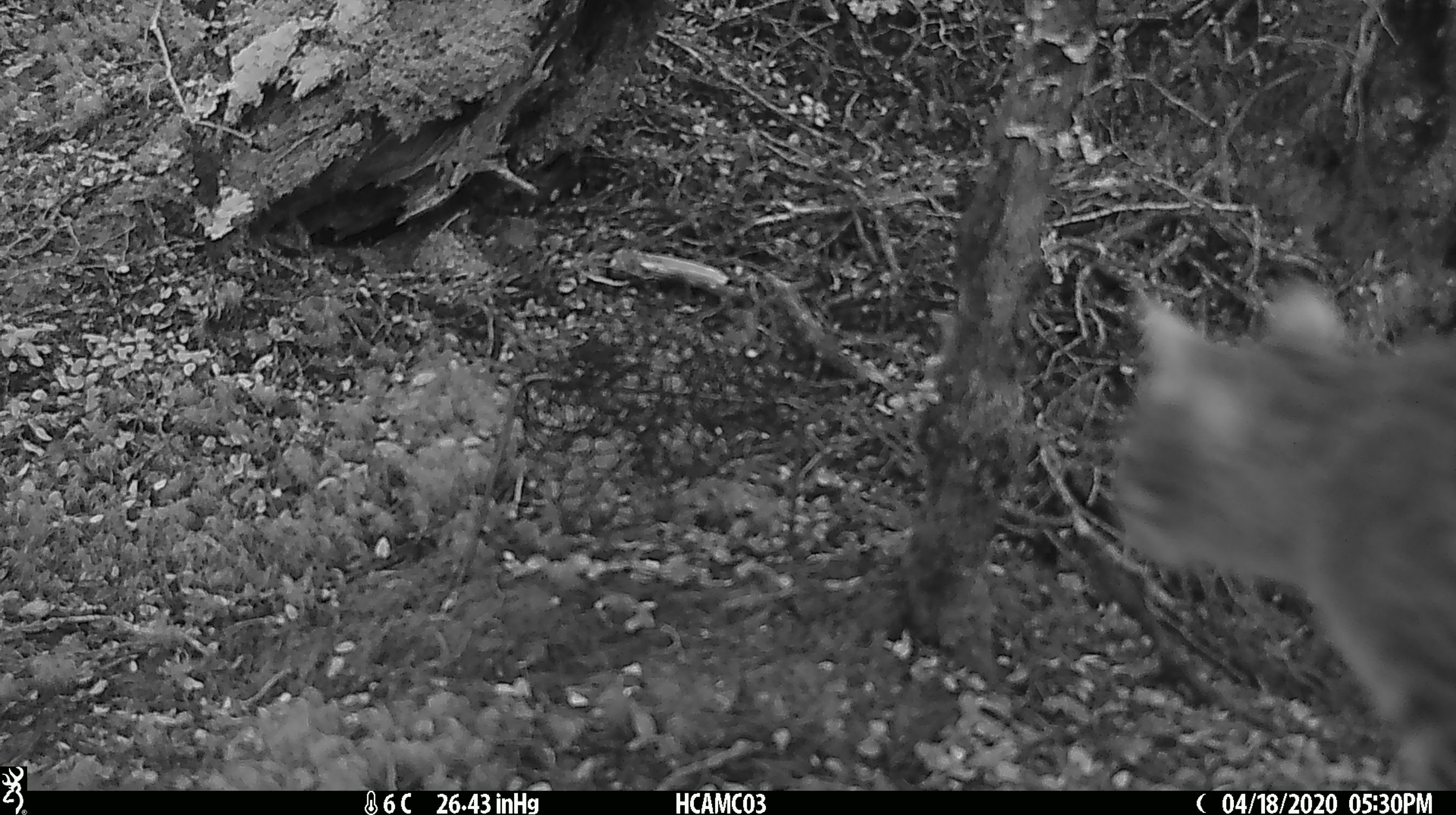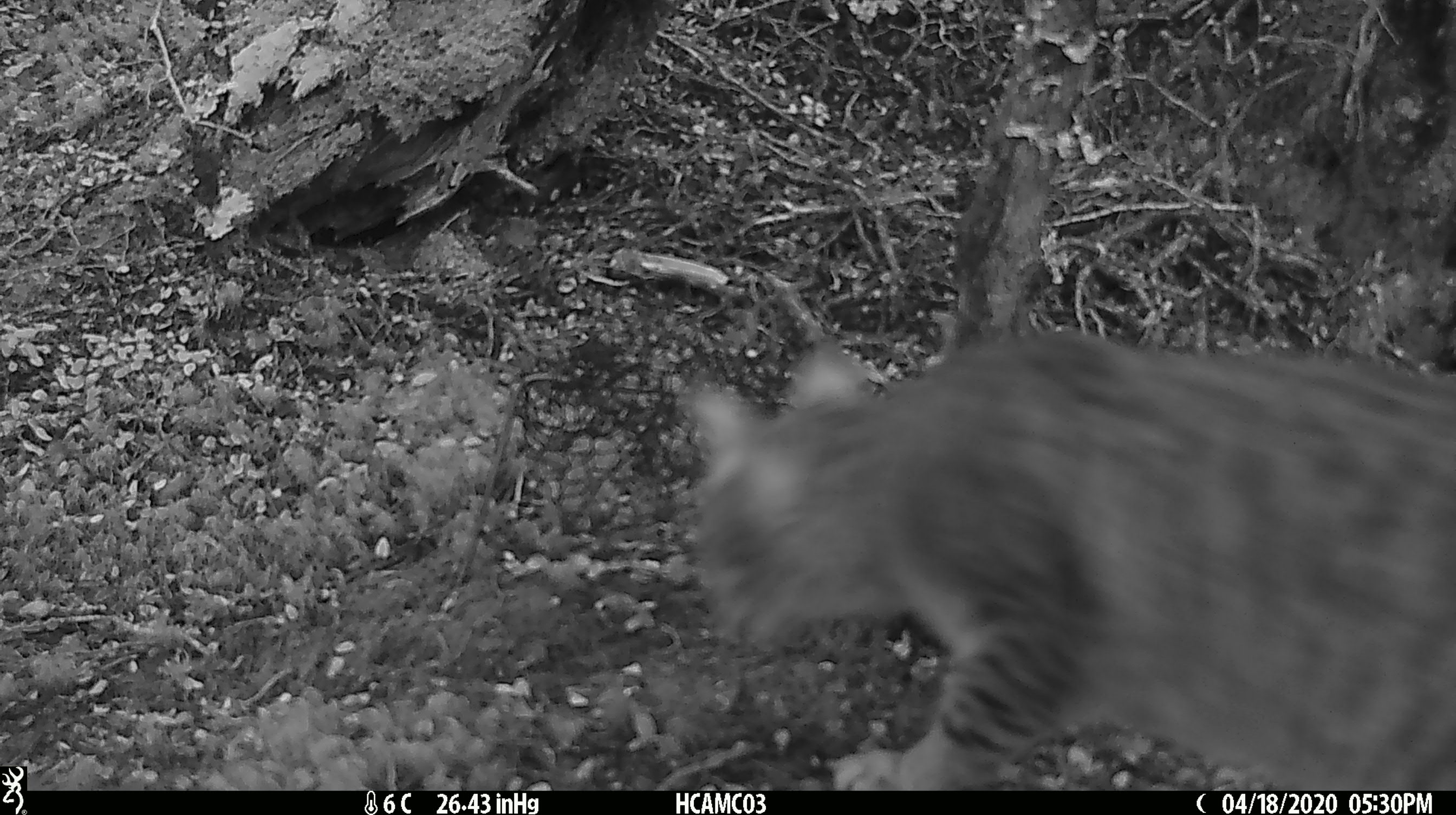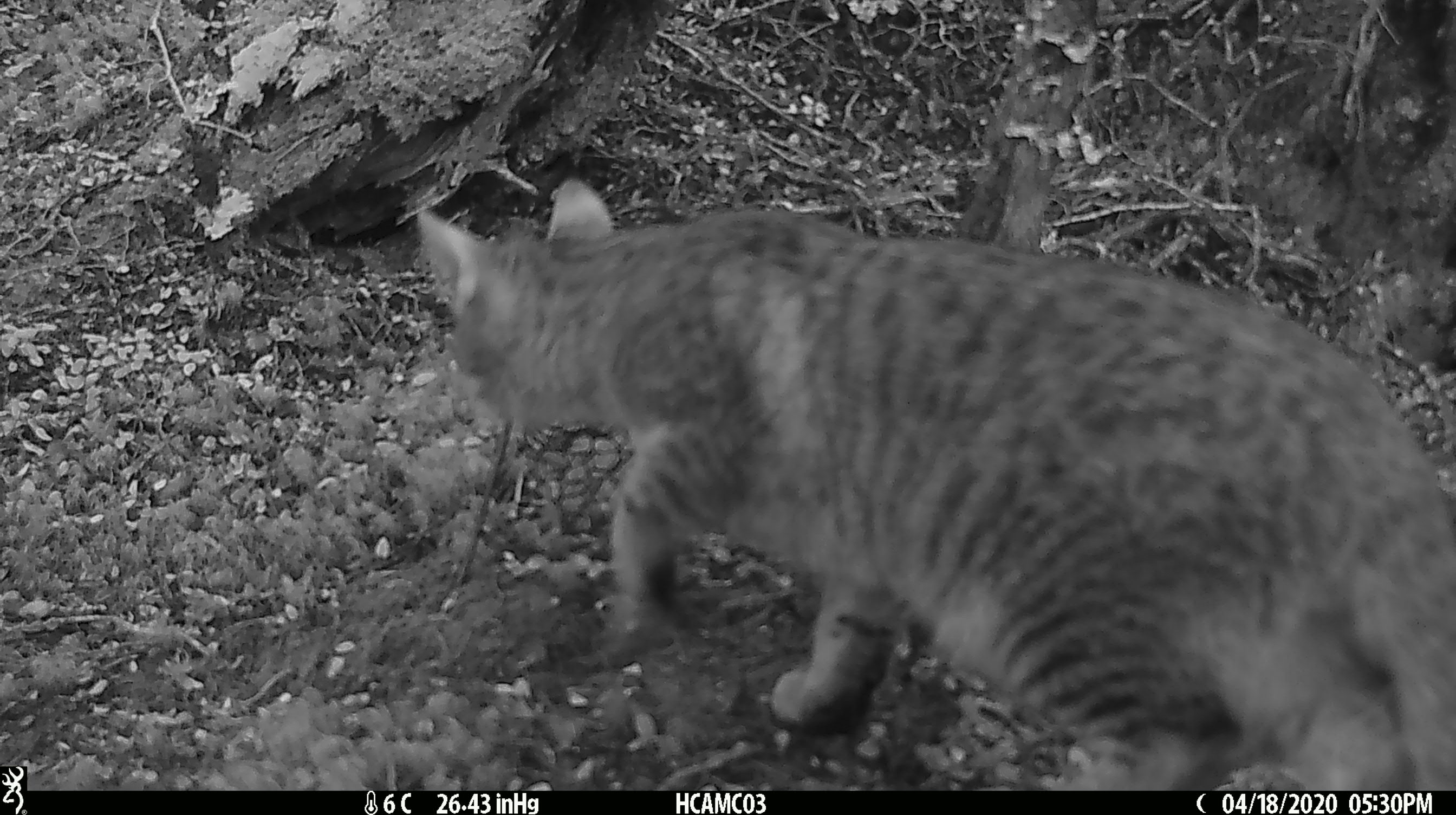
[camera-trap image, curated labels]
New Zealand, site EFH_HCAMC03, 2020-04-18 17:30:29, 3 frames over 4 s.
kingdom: Animalia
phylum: Chordata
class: Mammalia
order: Carnivora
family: Felidae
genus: Felis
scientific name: Felis catus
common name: domestic cat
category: cat